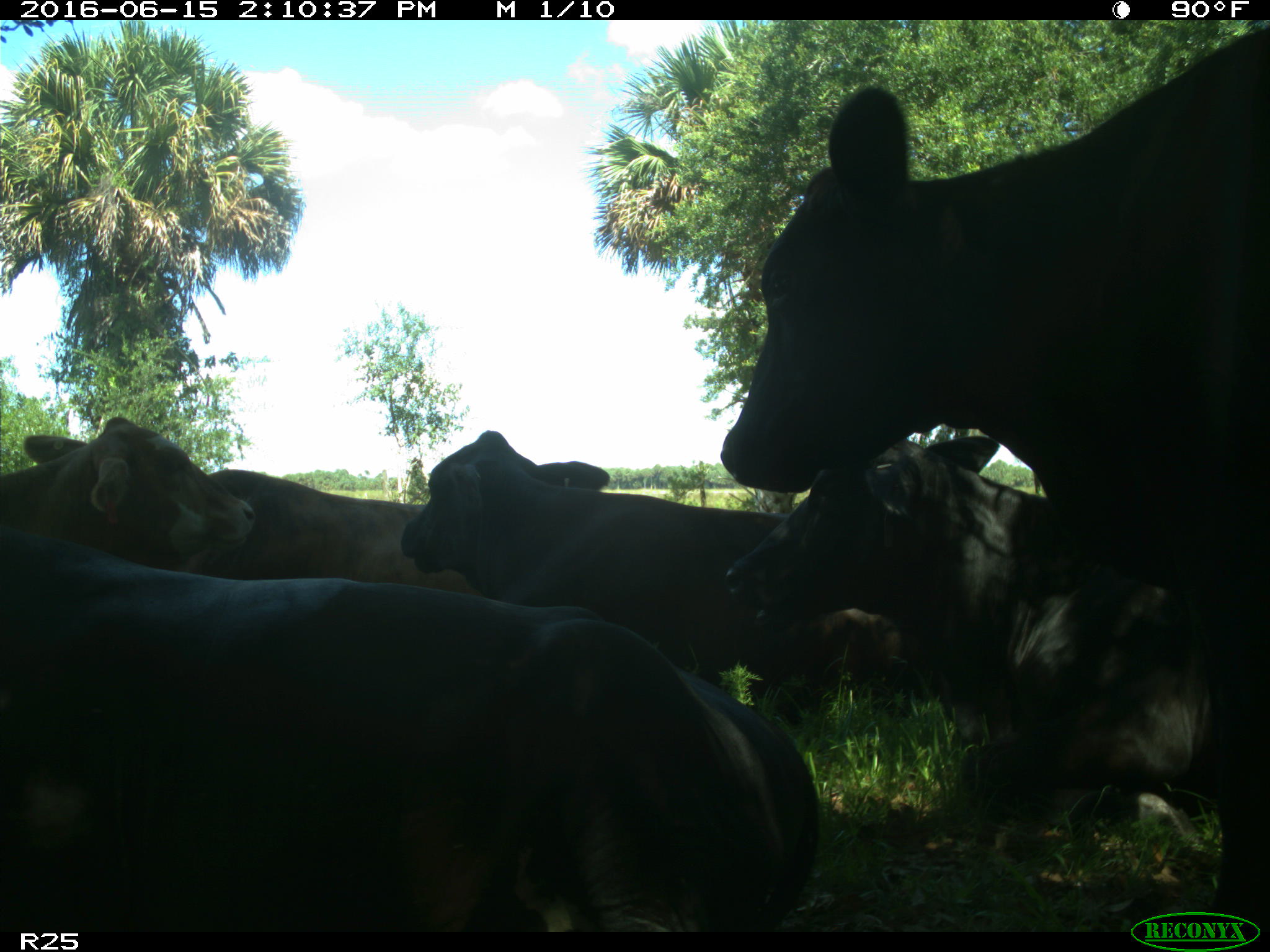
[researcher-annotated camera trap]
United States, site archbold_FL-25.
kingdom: Animalia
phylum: Chordata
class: Mammalia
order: Artiodactyla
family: Bovidae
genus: Bos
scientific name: Bos taurus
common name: domestic cow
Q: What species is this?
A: Bos taurus (domestic cow).